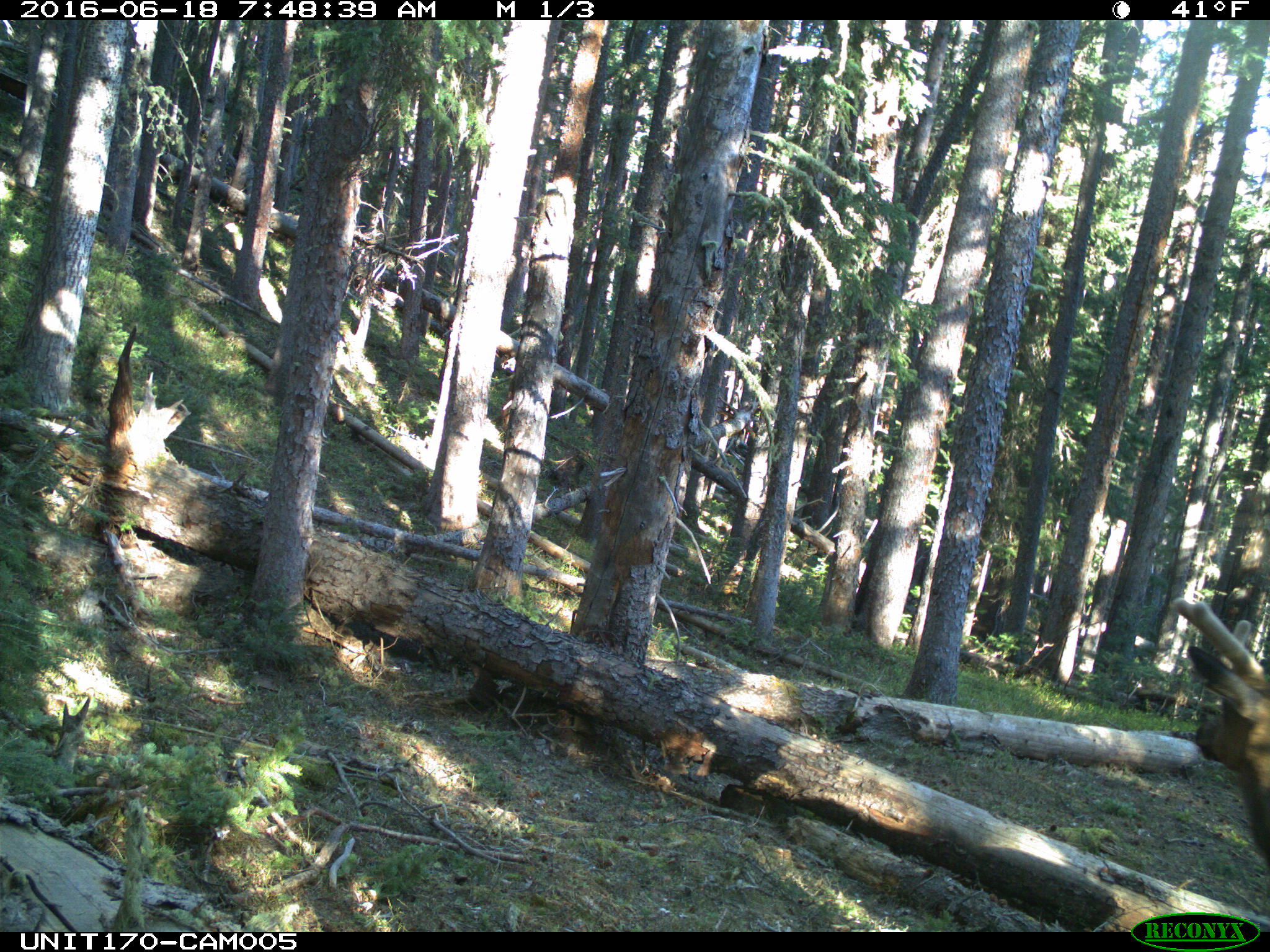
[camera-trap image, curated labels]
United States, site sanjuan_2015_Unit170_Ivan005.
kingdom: Animalia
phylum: Chordata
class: Mammalia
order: Artiodactyla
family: Cervidae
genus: Cervus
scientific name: Cervus elaphus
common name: red deer